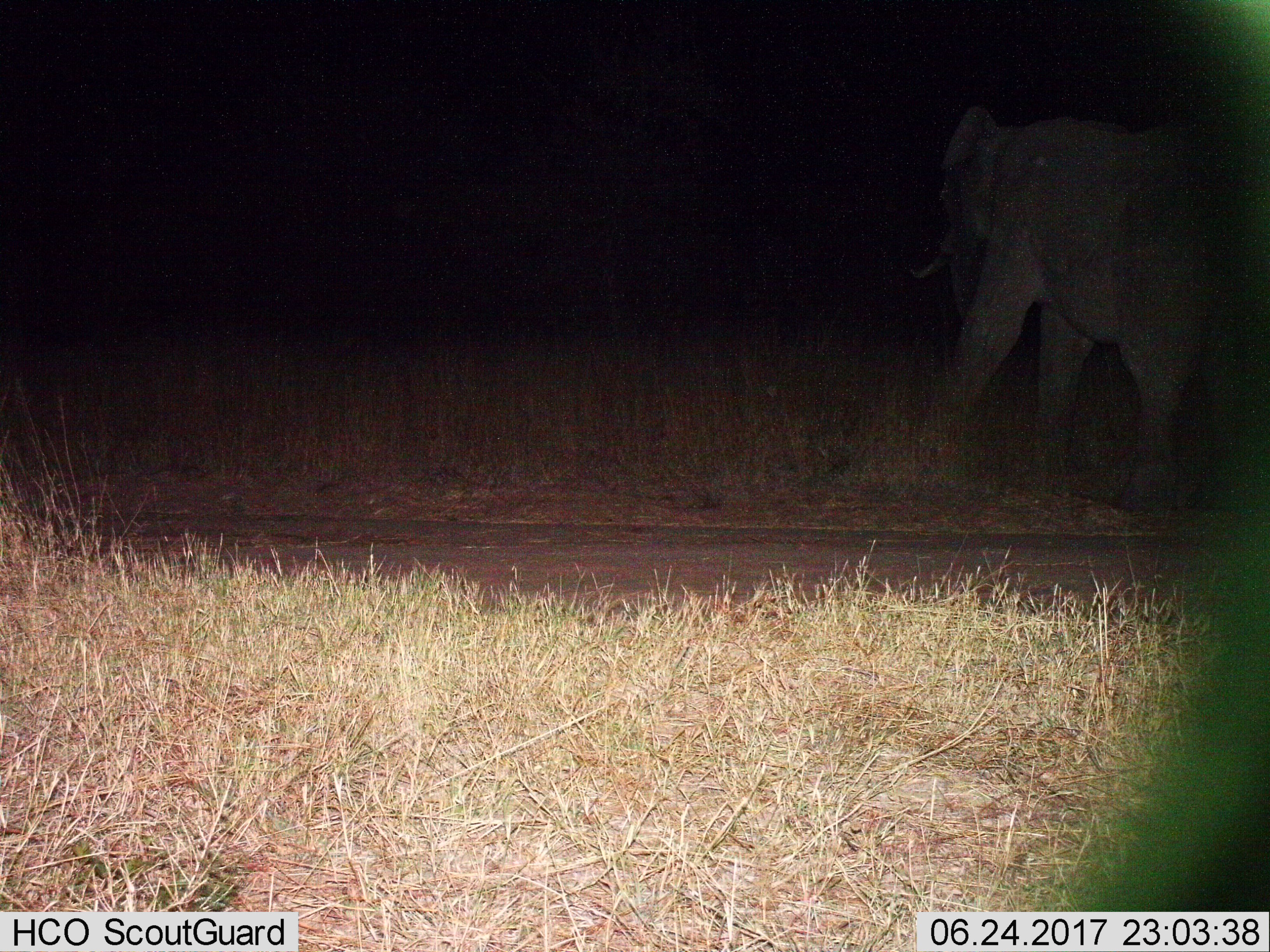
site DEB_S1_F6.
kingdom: Animalia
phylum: Chordata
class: Mammalia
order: Proboscidea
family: Elephantidae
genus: Loxodonta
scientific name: Loxodonta africana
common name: african bush elephant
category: elephant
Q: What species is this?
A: Elephant (african bush elephant) (Loxodonta africana).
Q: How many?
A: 1.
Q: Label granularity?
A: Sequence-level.